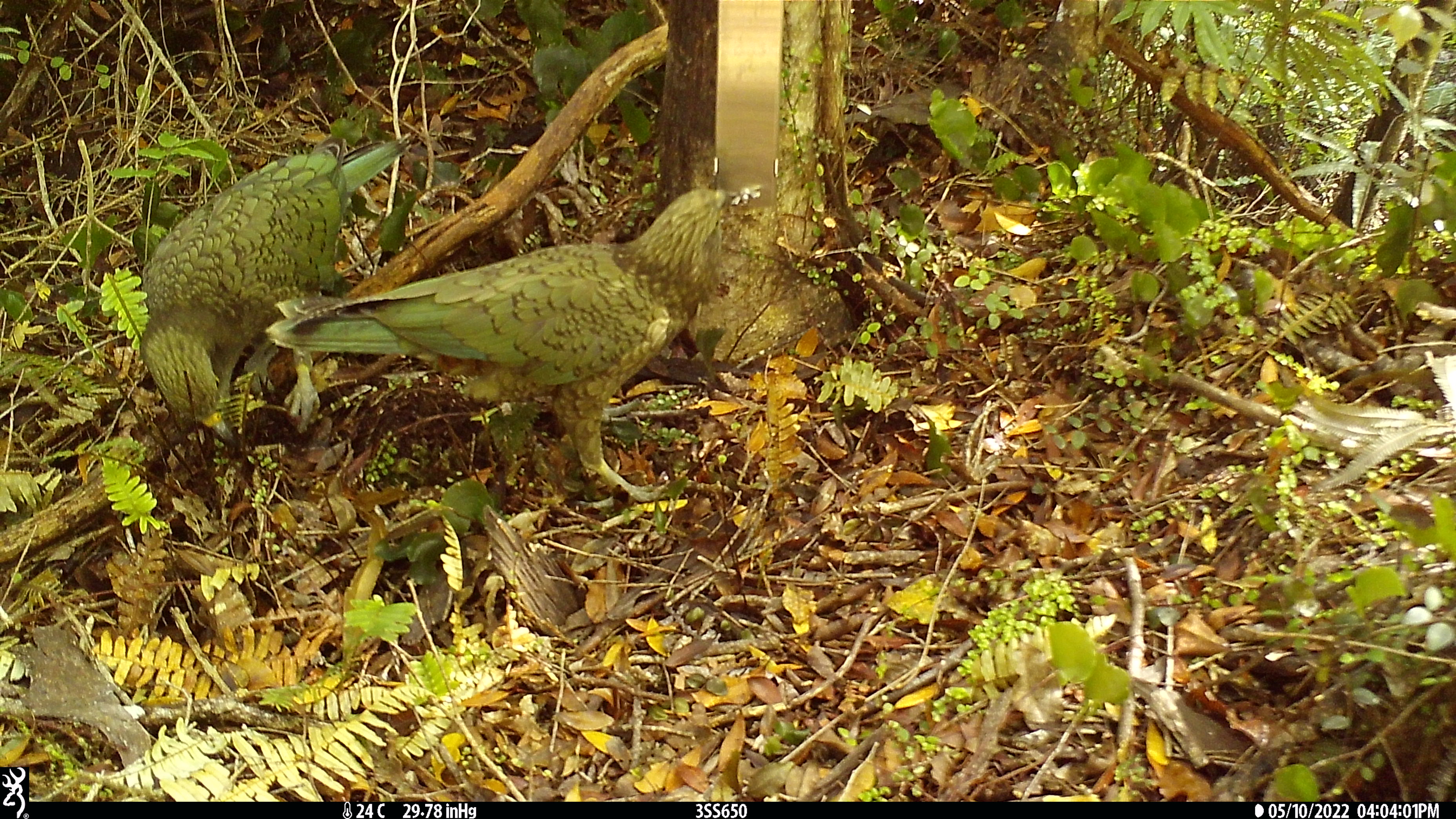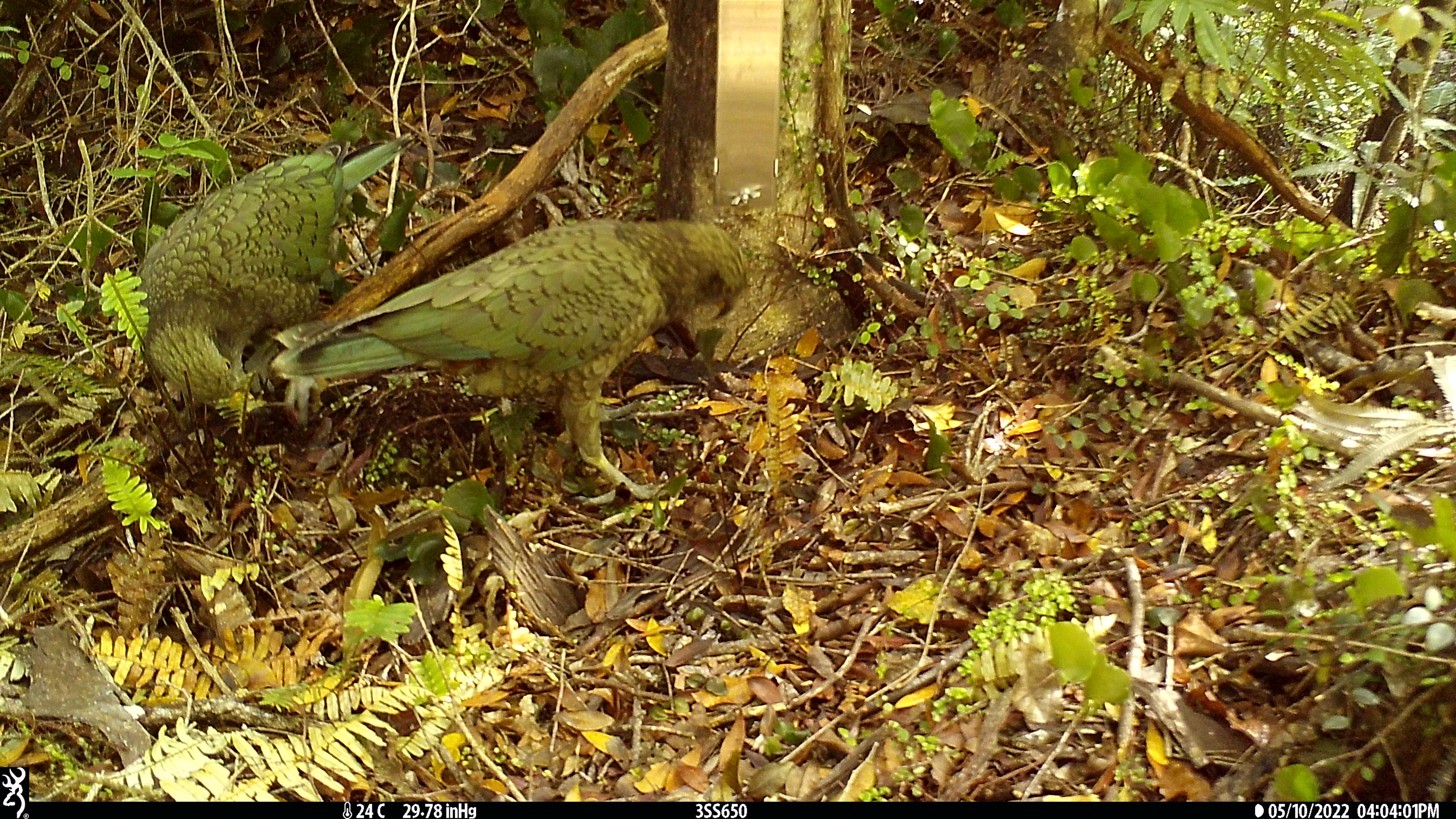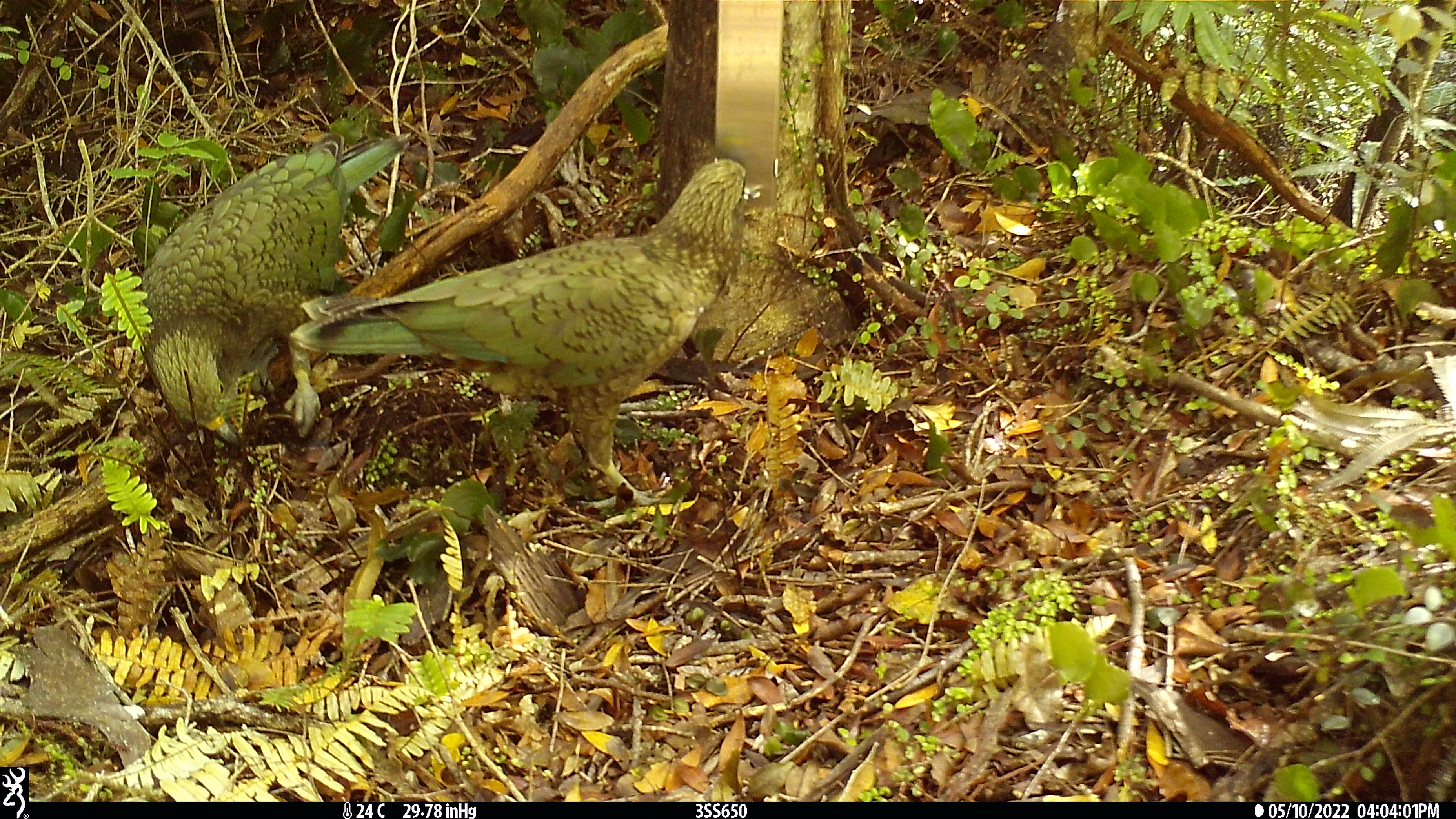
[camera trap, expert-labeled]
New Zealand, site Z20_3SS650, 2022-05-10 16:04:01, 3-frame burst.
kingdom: Animalia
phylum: Chordata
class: Aves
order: Psittaciformes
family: Strigopidae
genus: Nestor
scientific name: Nestor notabilis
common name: kea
Kea (Nestor notabilis).